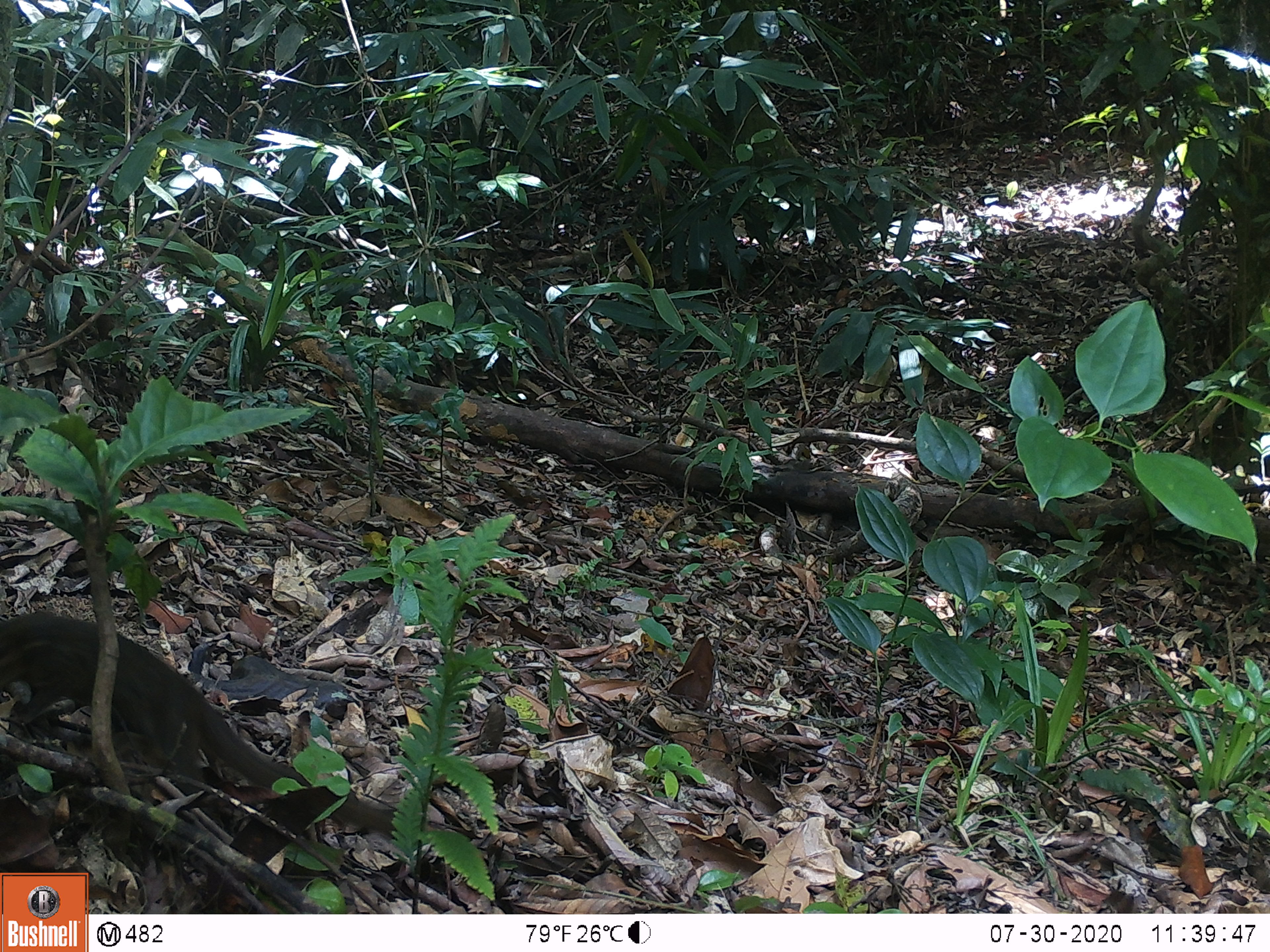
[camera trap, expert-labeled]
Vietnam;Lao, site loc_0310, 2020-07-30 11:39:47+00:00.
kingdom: Animalia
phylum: Chordata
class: Mammalia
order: Scandentia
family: Tupaiidae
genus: Tupaia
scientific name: Tupaia belangeri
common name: northern treeshrew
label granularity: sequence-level